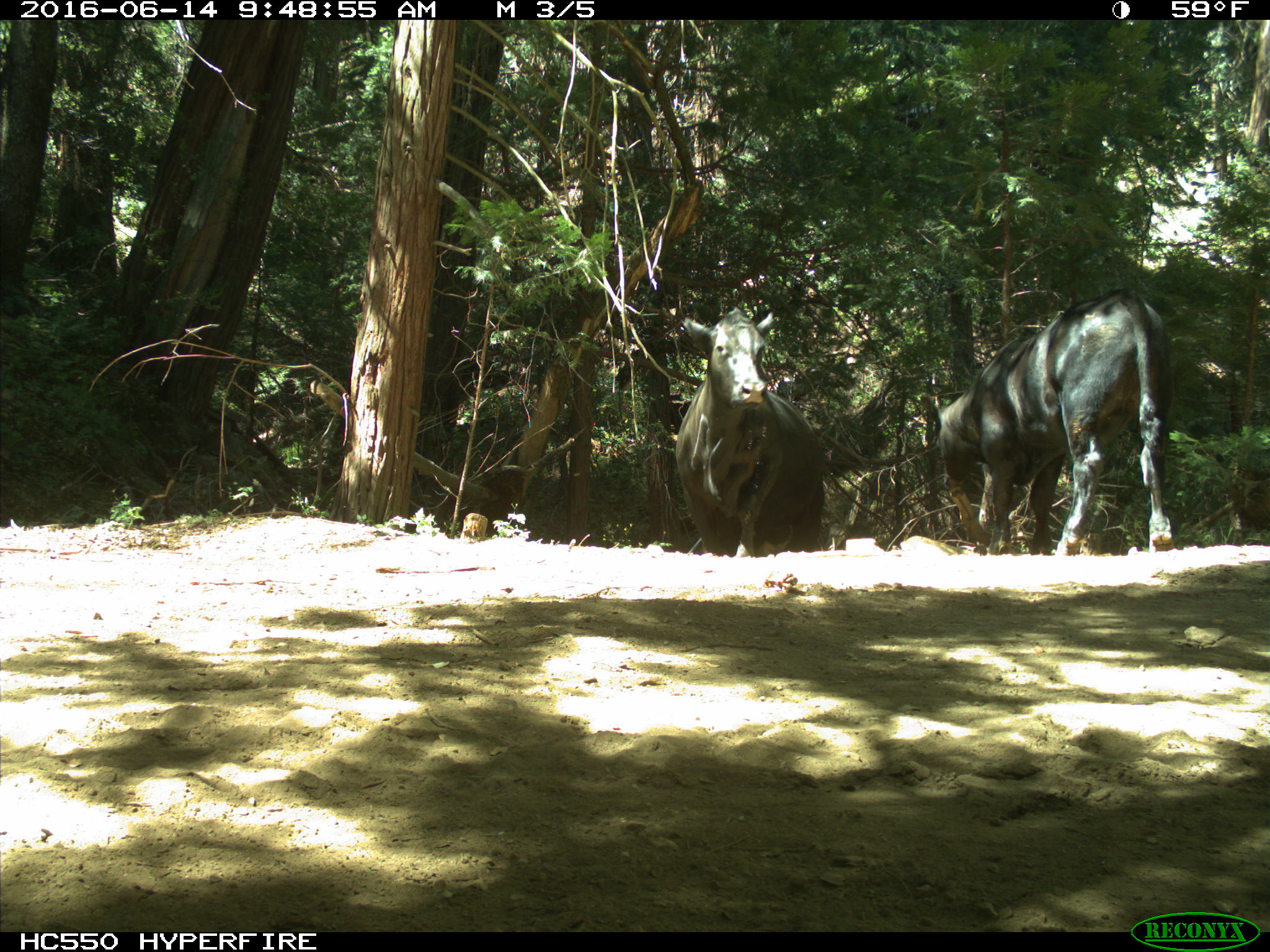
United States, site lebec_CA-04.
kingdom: Animalia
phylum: Chordata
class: Mammalia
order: Artiodactyla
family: Bovidae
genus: Bos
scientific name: Bos taurus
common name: domestic cow